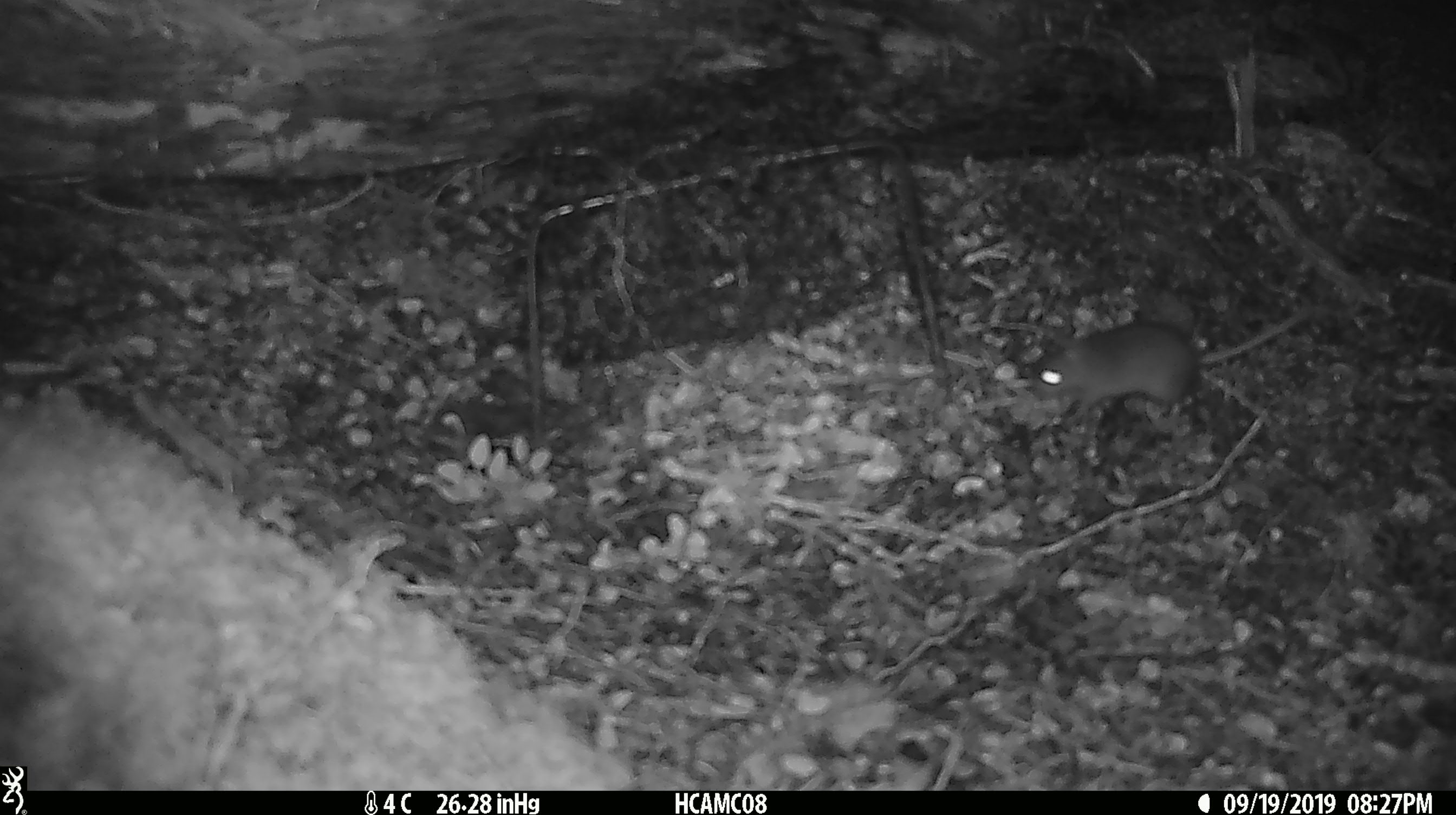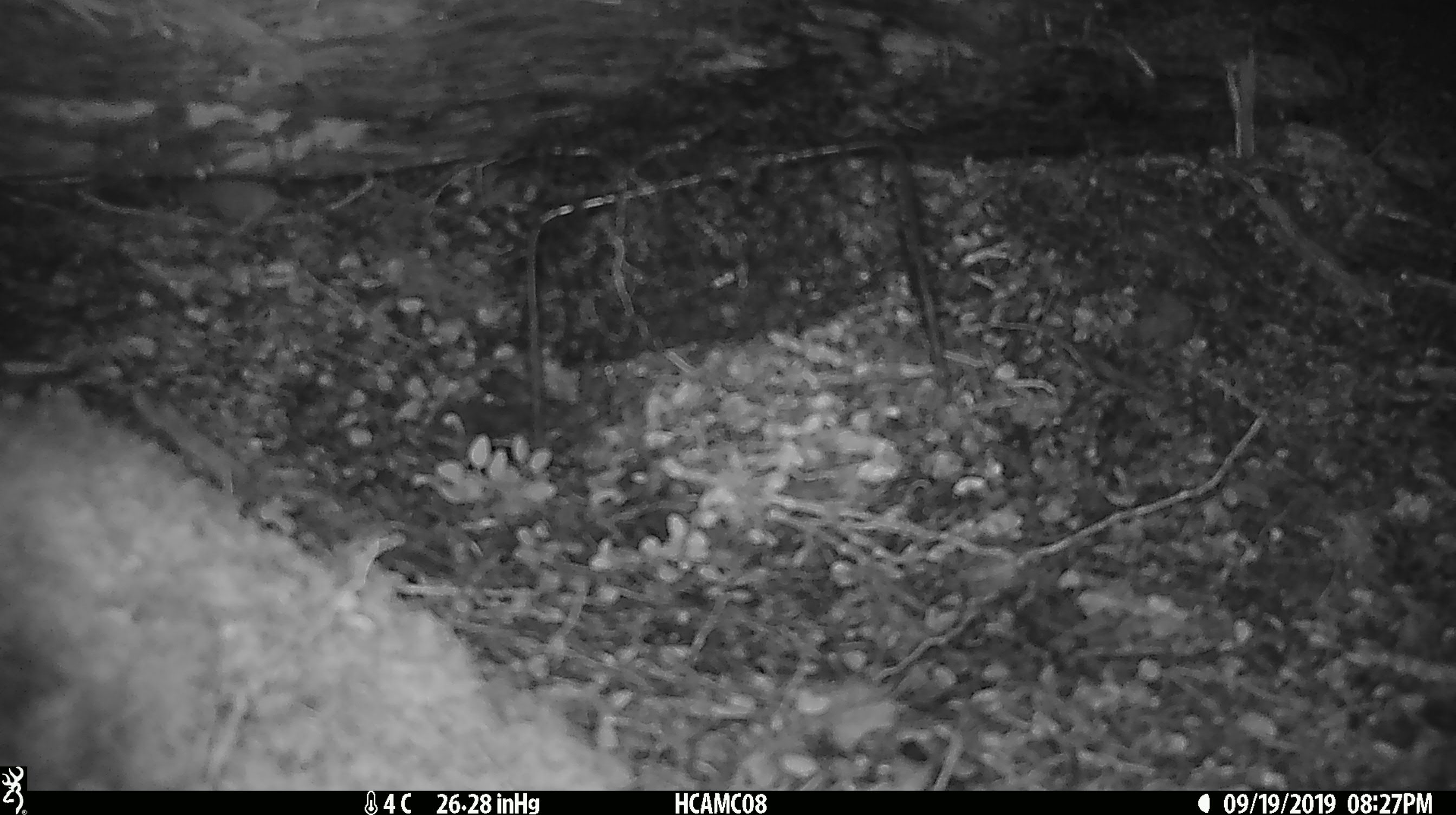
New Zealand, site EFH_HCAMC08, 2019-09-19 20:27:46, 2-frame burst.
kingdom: Animalia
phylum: Chordata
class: Mammalia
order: Rodentia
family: Muridae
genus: Mus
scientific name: Mus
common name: mouse